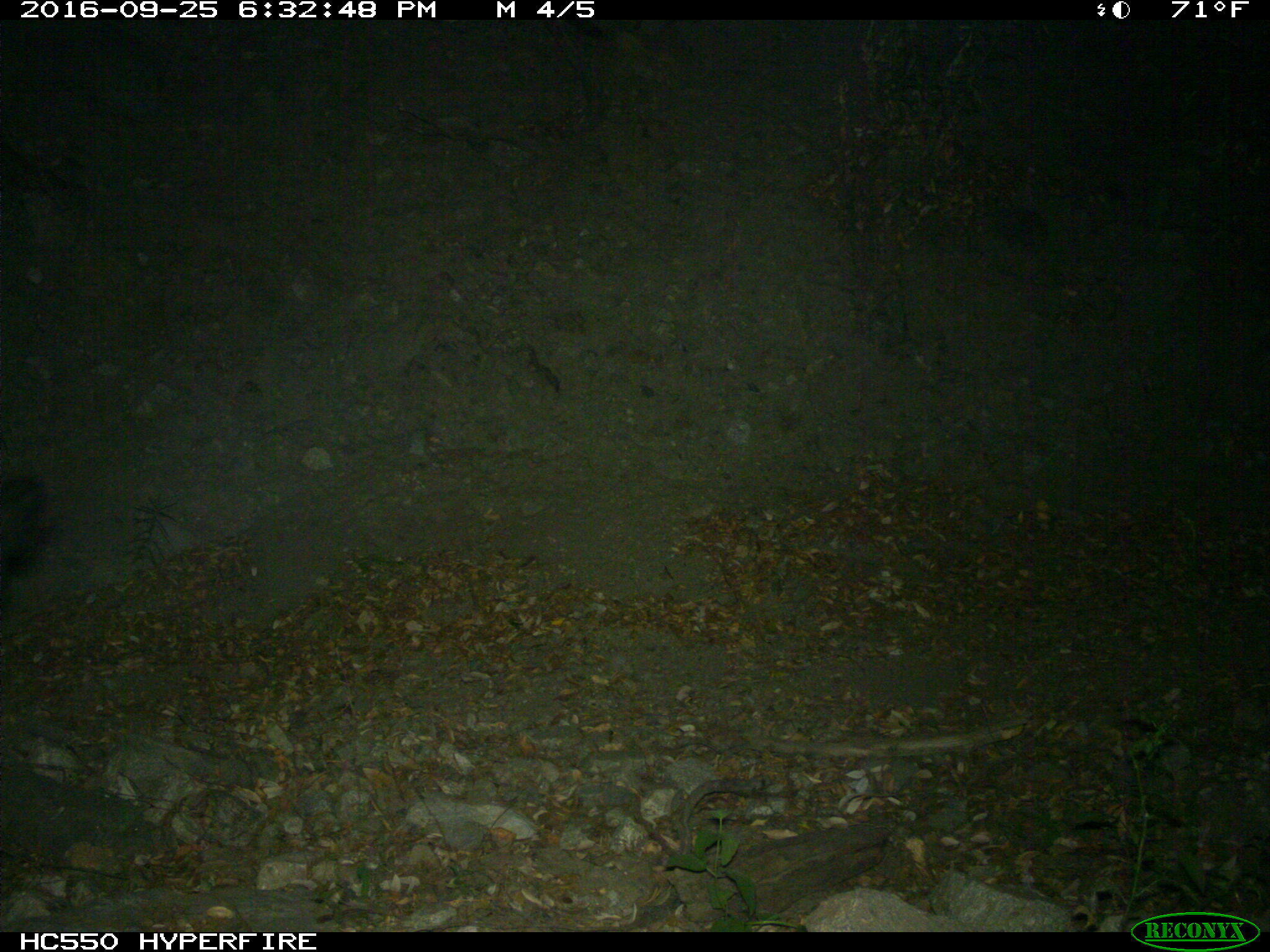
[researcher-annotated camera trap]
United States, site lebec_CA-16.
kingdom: Animalia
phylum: Chordata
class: Mammalia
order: Artiodactyla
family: Bovidae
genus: Bos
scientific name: Bos taurus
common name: domestic cow